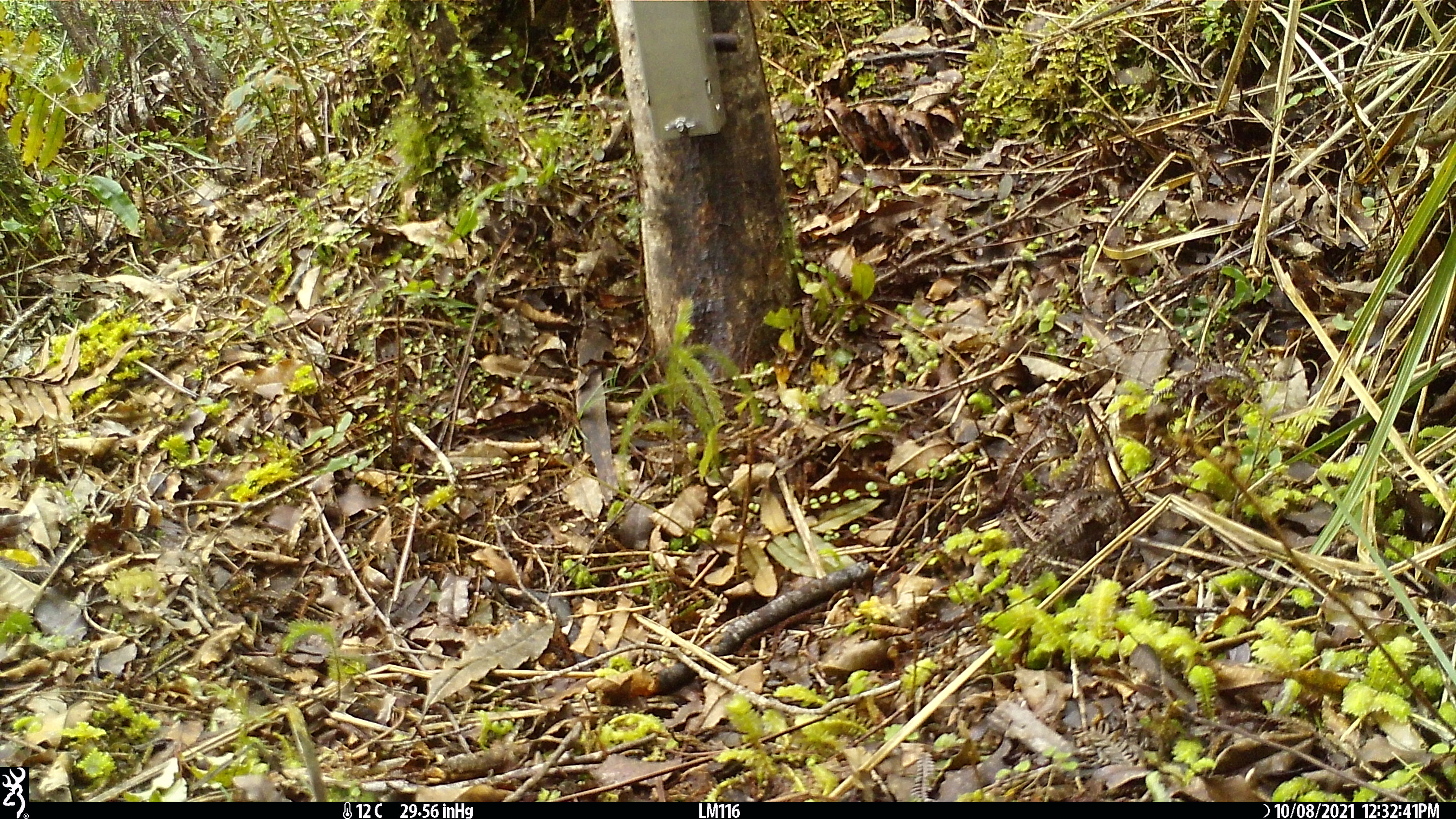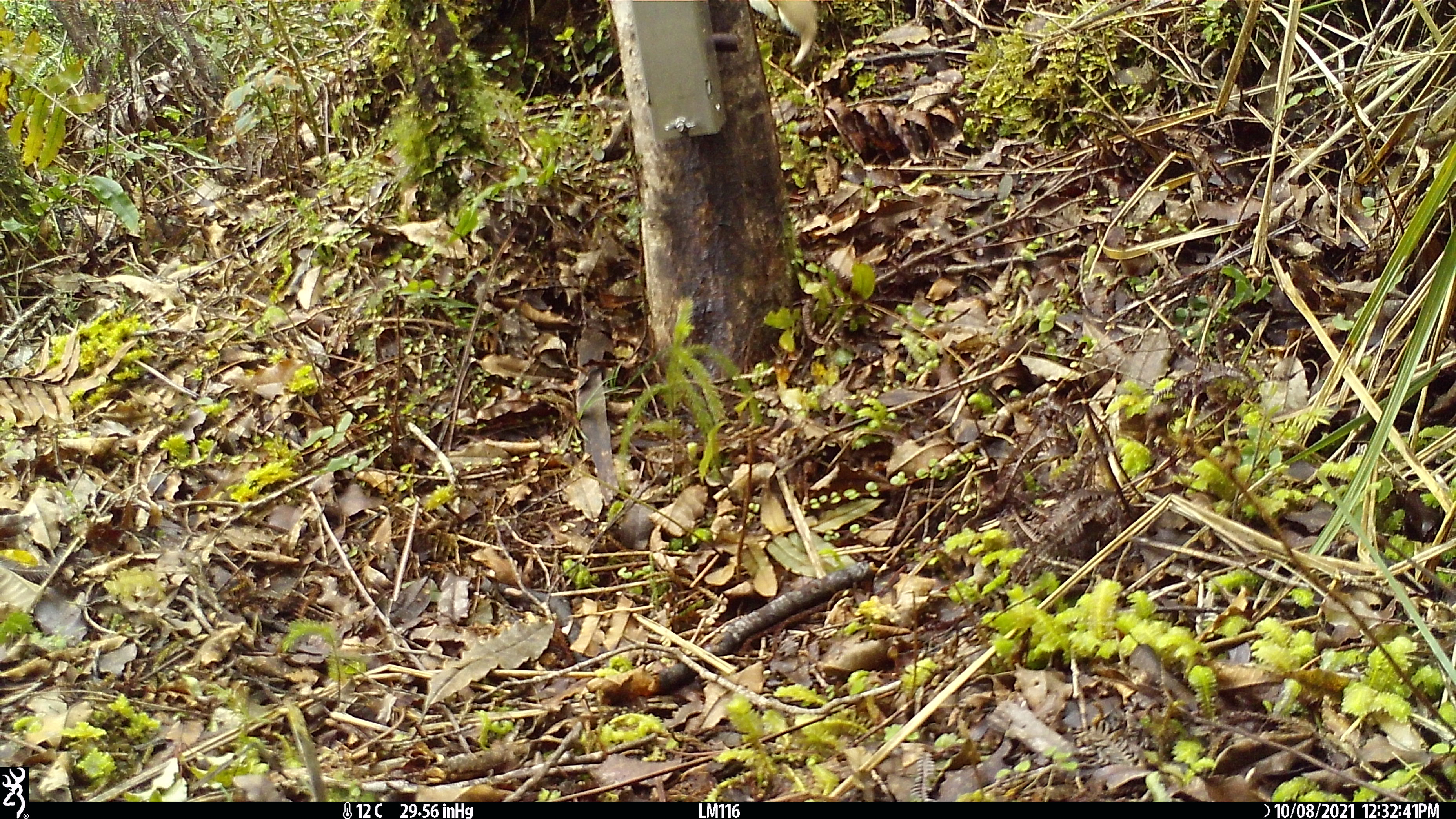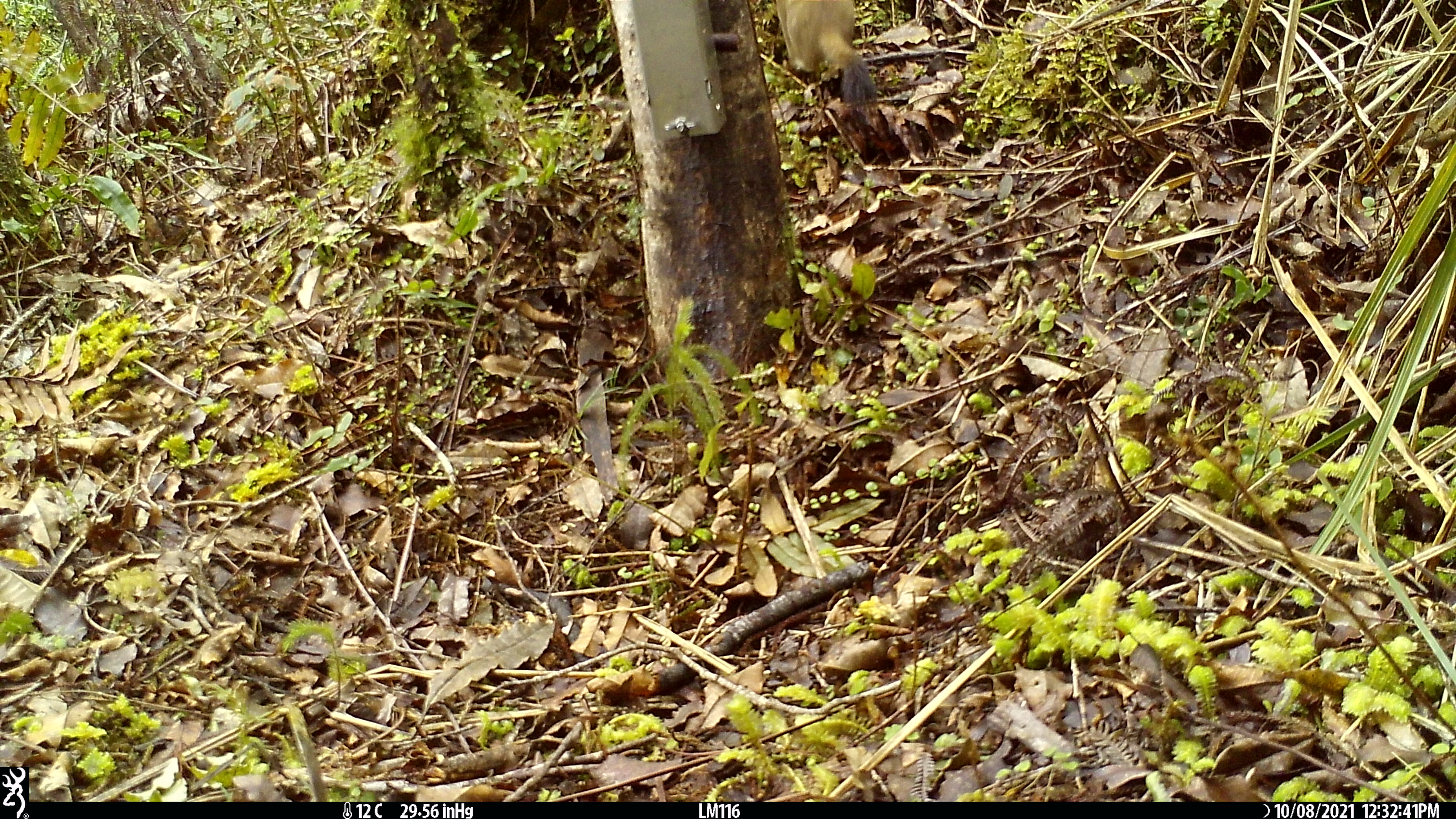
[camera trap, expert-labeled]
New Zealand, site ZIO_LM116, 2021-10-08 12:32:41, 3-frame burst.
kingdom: Animalia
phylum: Chordata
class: Mammalia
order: Carnivora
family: Mustelidae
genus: Mustela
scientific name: Mustela erminea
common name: stoat